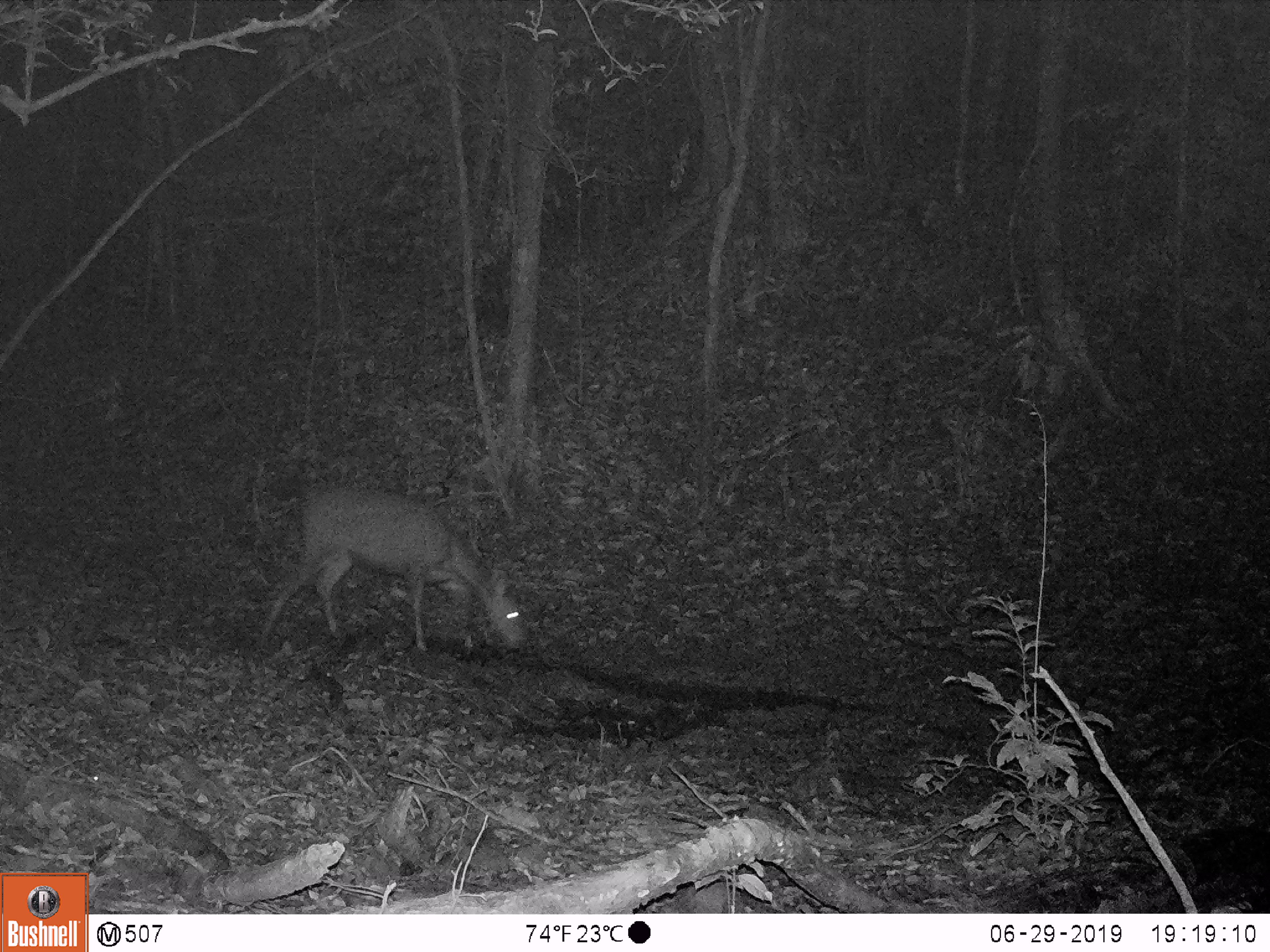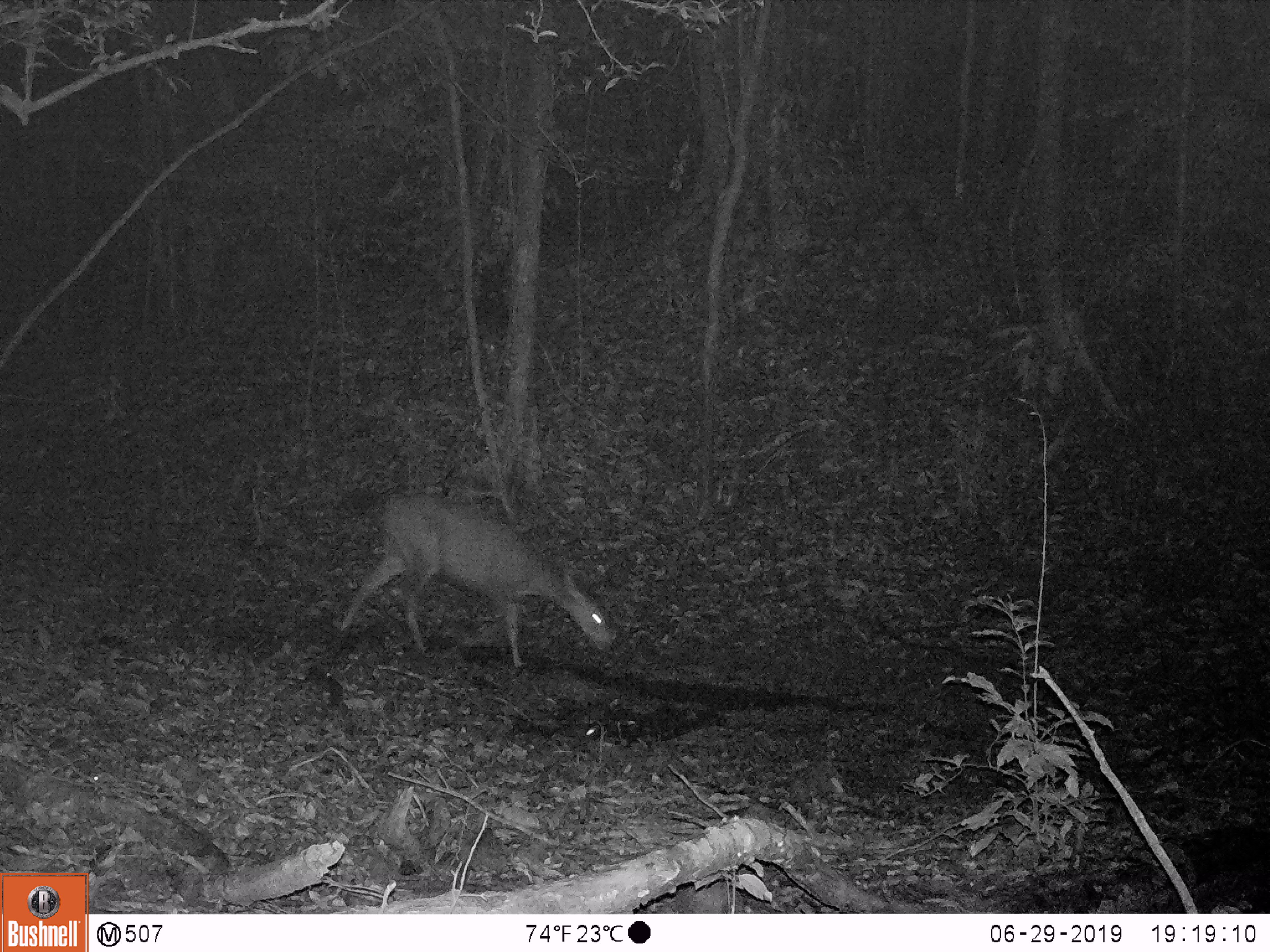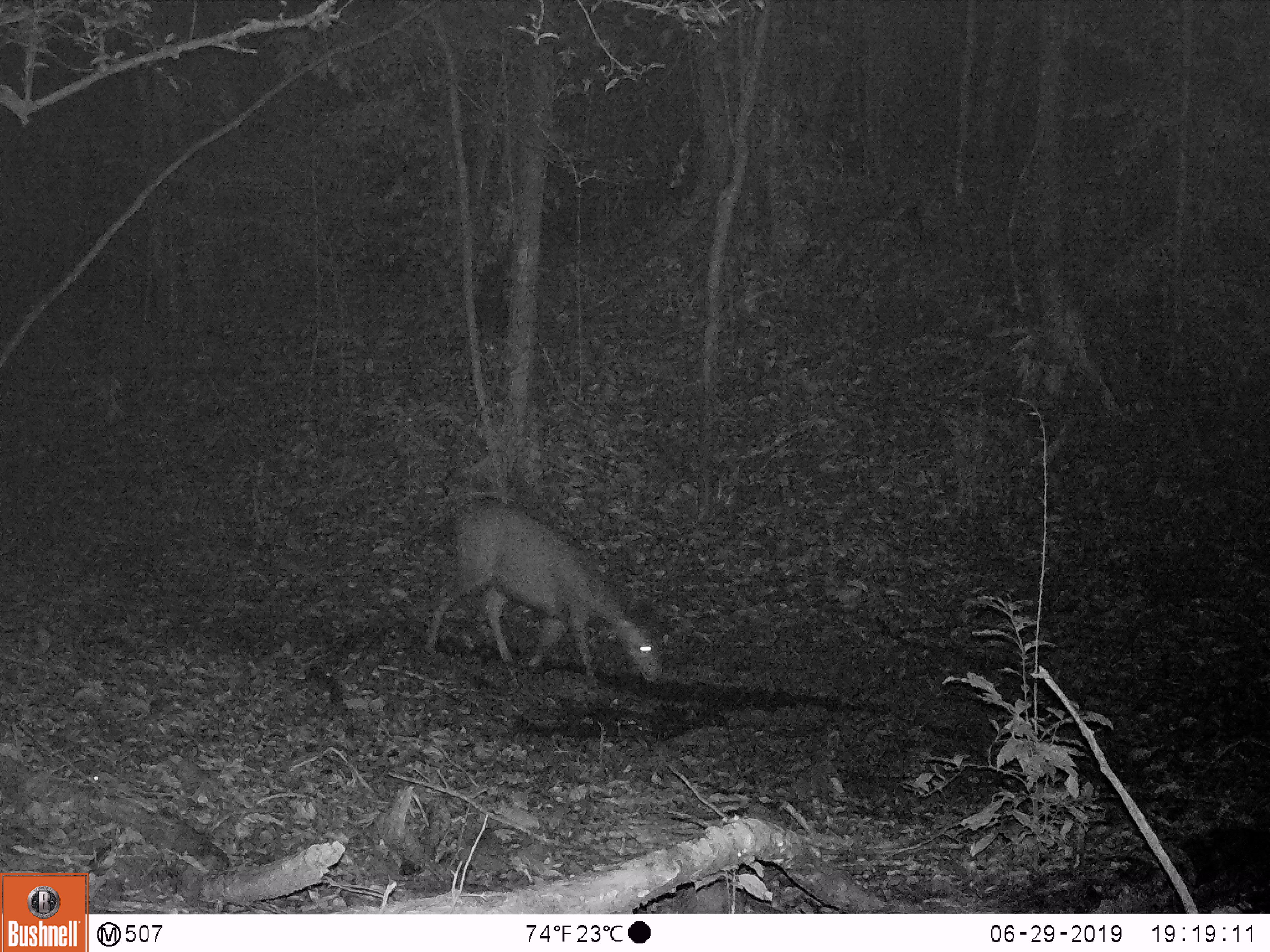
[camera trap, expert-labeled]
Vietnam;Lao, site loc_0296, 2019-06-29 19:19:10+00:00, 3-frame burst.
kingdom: Animalia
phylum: Chordata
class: Mammalia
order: Artiodactyla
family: Cervidae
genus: Rusa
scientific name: Rusa unicolor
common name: sambar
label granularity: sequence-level